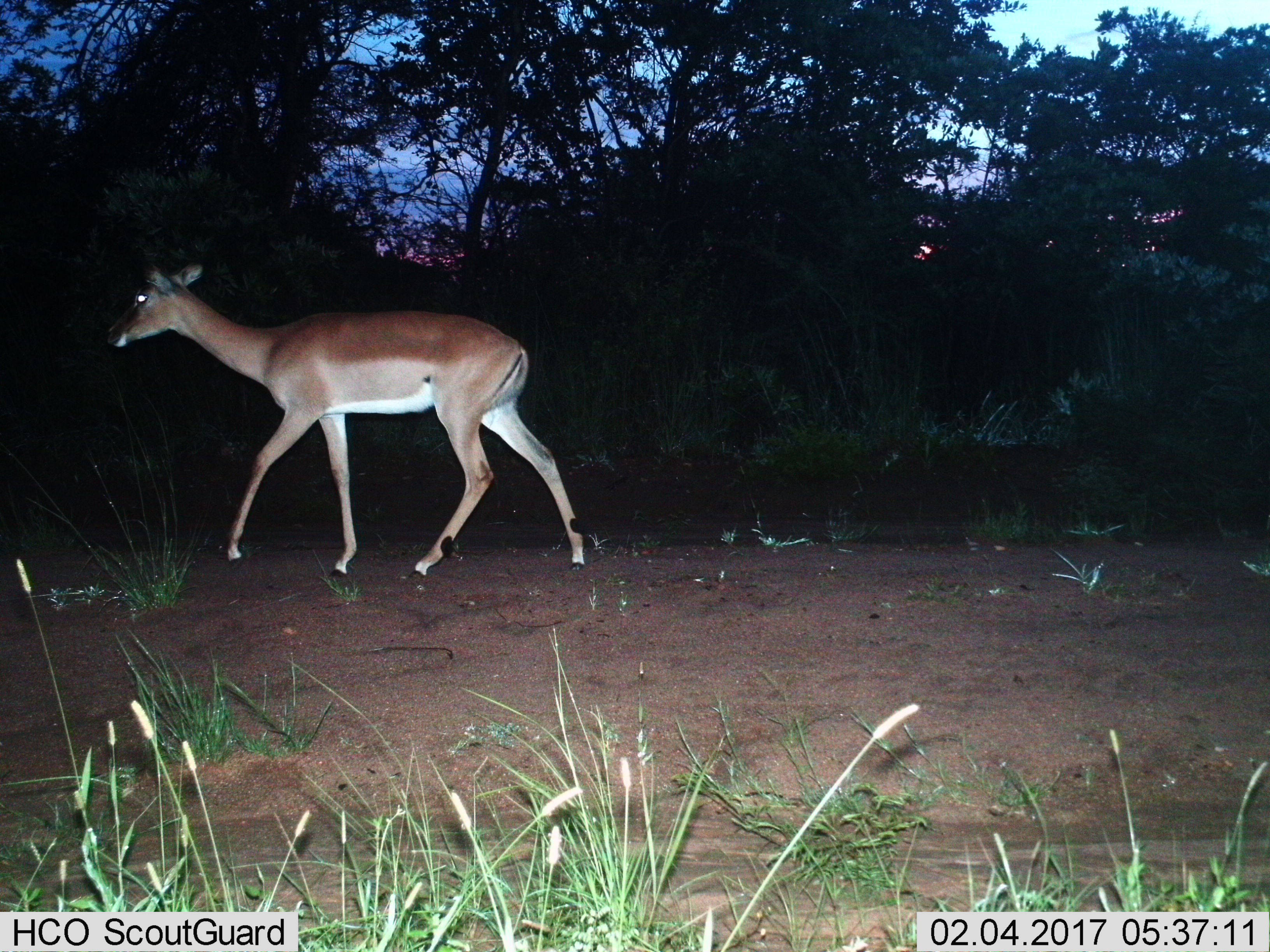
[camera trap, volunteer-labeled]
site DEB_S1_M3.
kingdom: Animalia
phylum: Chordata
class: Mammalia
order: Artiodactyla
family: Bovidae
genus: Aepyceros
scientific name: Aepyceros melampus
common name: impala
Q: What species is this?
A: Impala (Aepyceros melampus).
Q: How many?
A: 1.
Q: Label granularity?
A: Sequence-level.